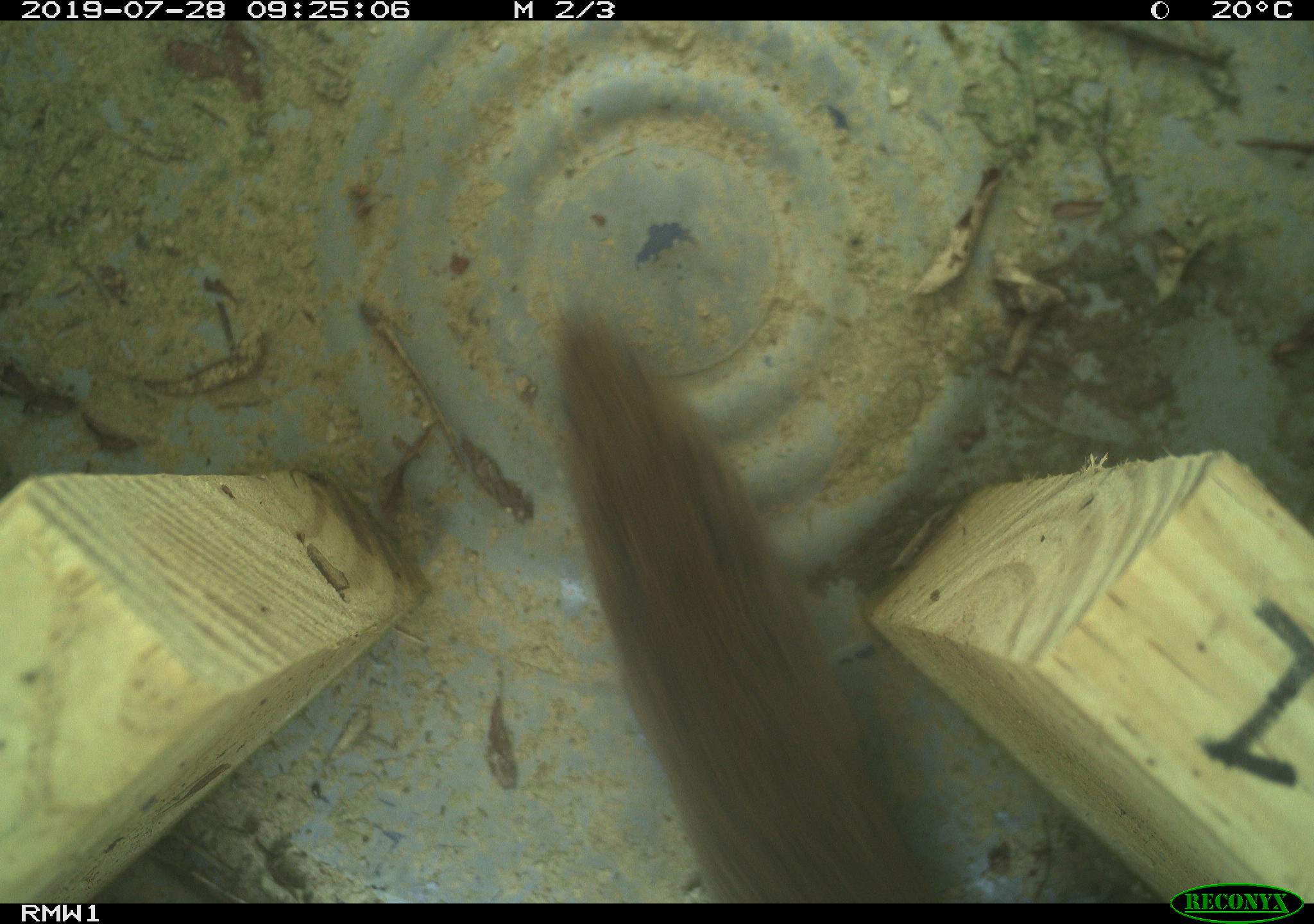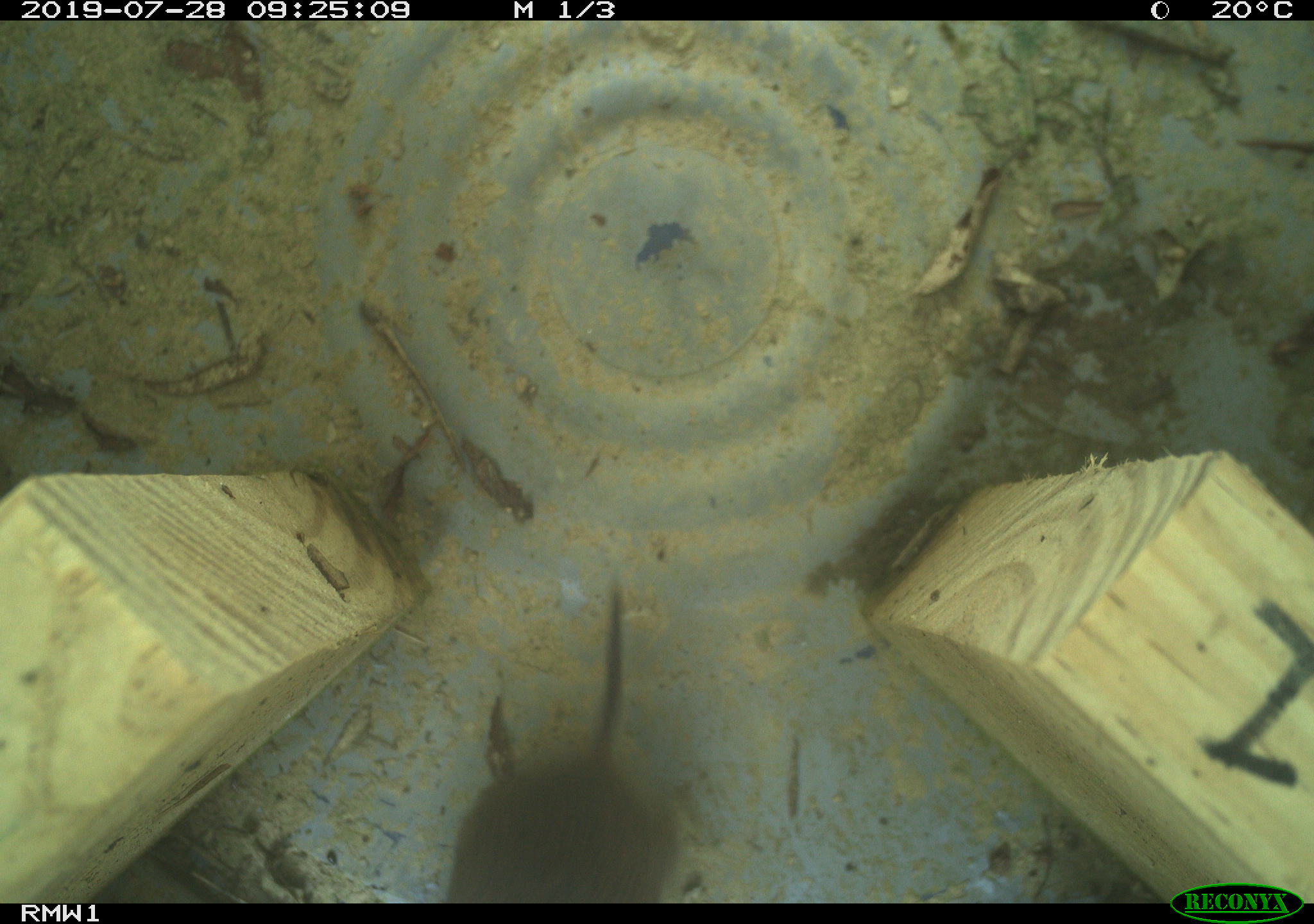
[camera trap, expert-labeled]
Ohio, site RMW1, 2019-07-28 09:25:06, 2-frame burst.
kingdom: Animalia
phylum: Chordata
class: Mammalia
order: Rodentia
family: Cricetidae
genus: Microtus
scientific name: Microtus pennsylvanicus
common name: meadow vole